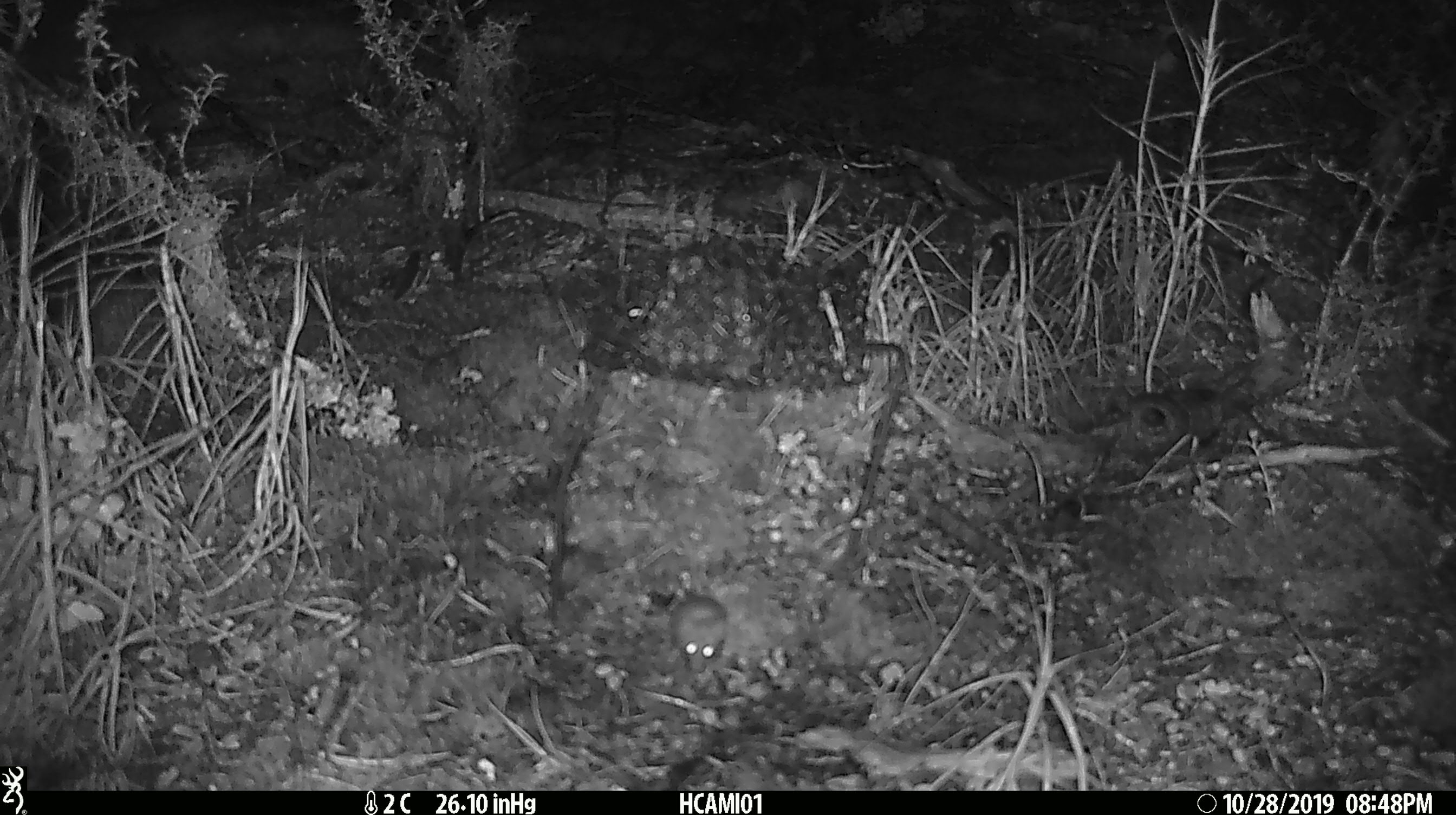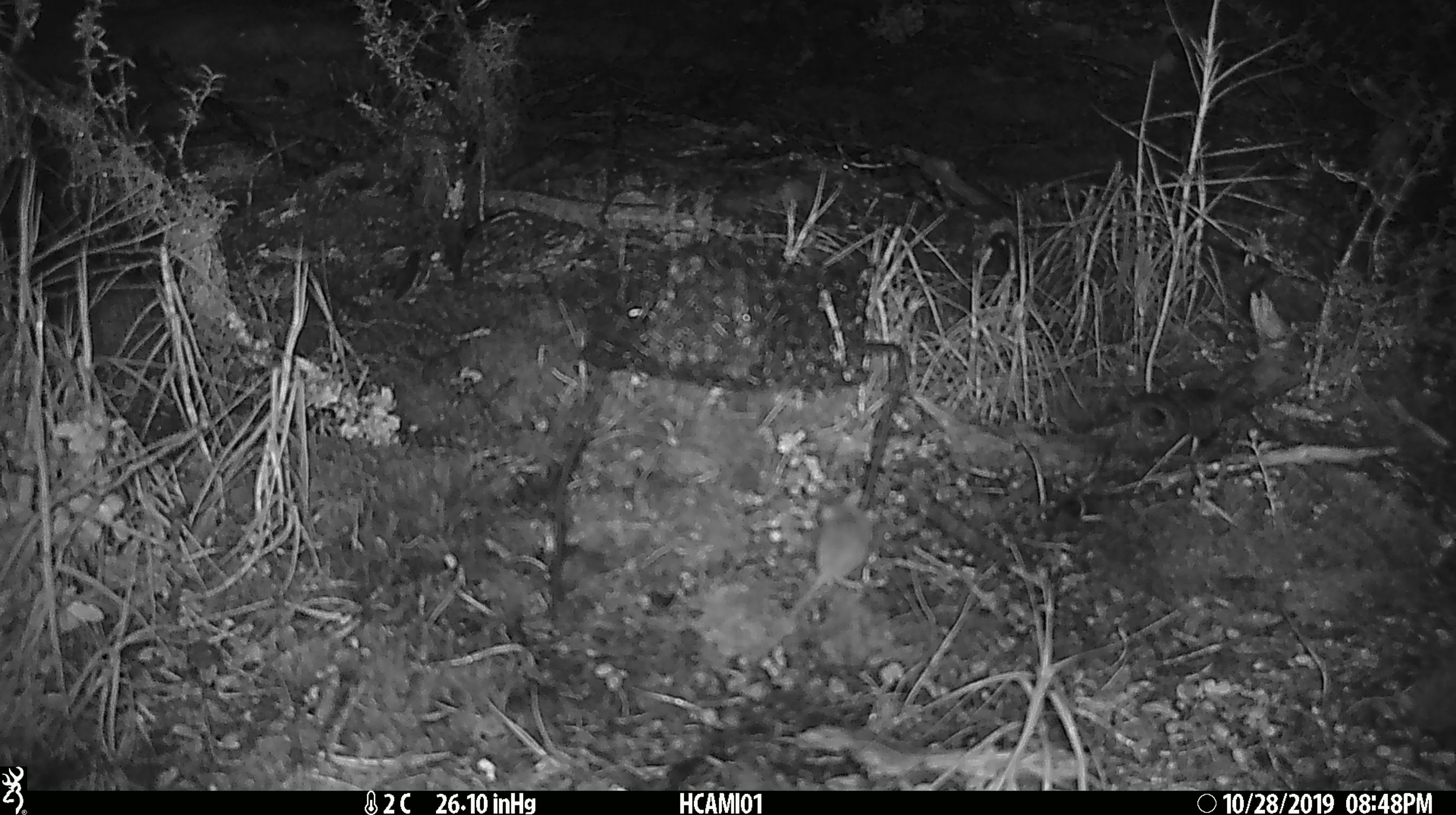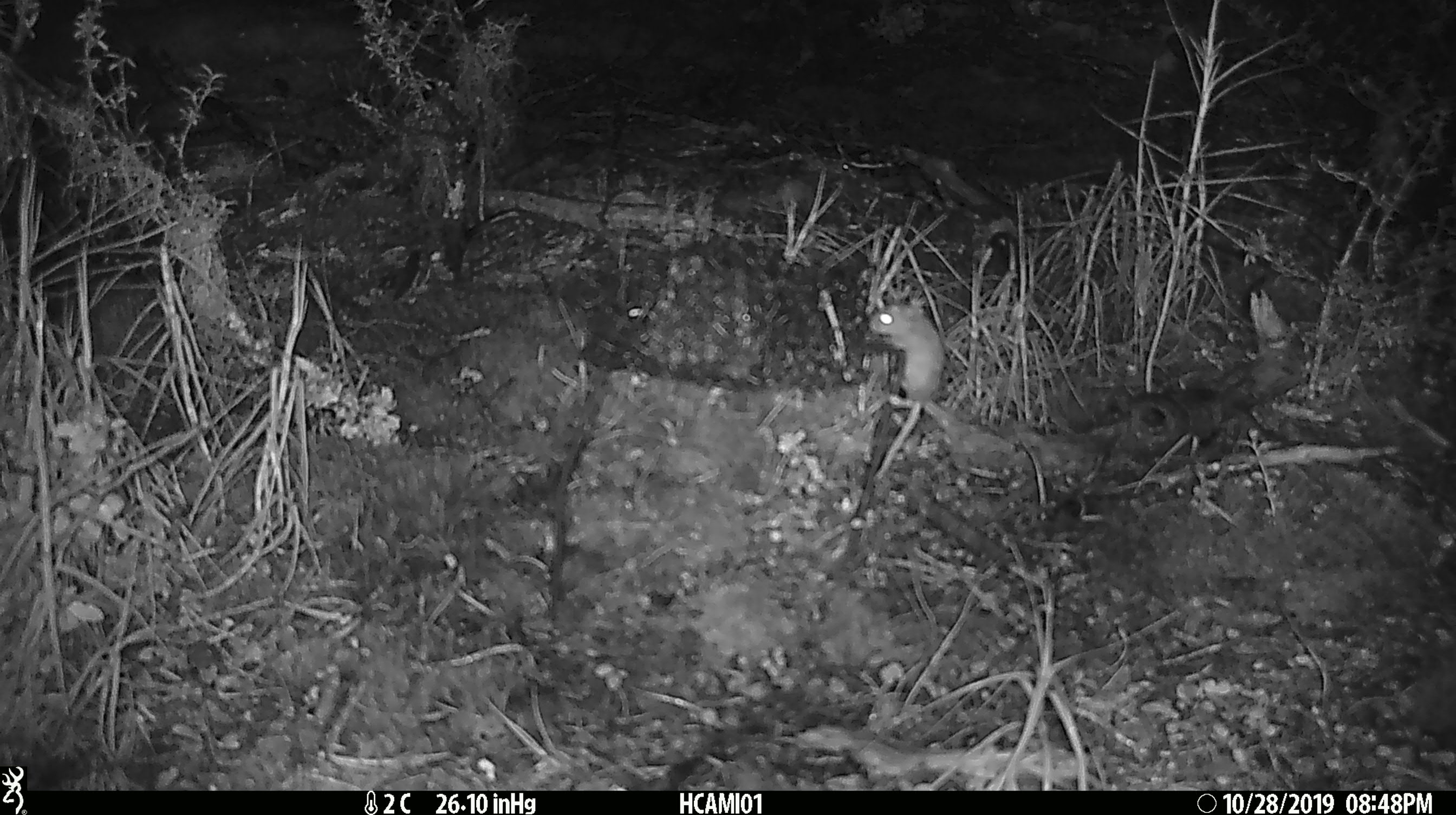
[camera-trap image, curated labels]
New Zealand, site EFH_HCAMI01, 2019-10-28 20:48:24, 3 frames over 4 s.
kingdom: Animalia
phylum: Chordata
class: Mammalia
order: Rodentia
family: Muridae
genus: Mus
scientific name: Mus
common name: mouse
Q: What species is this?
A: Mouse (Mus).